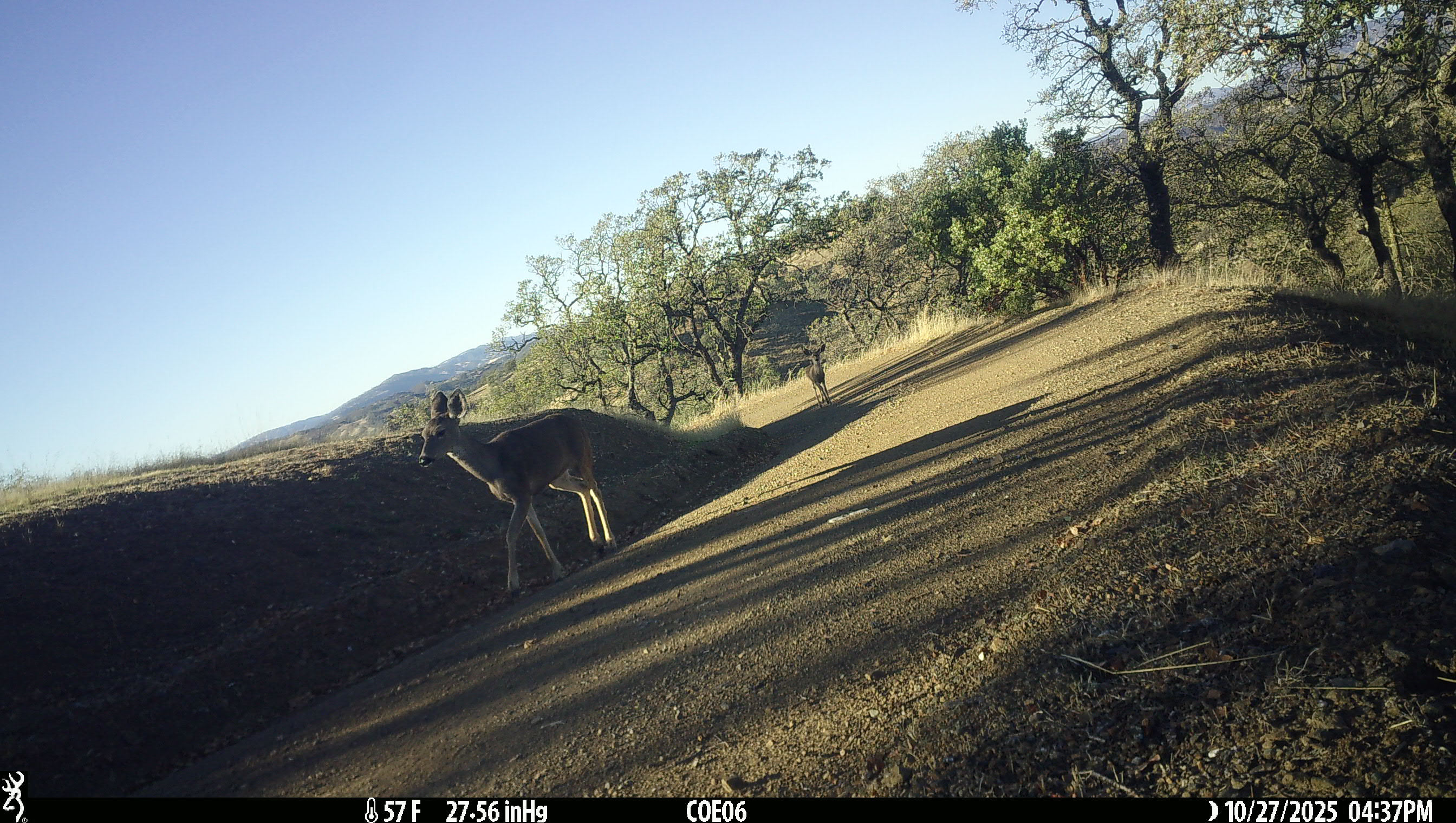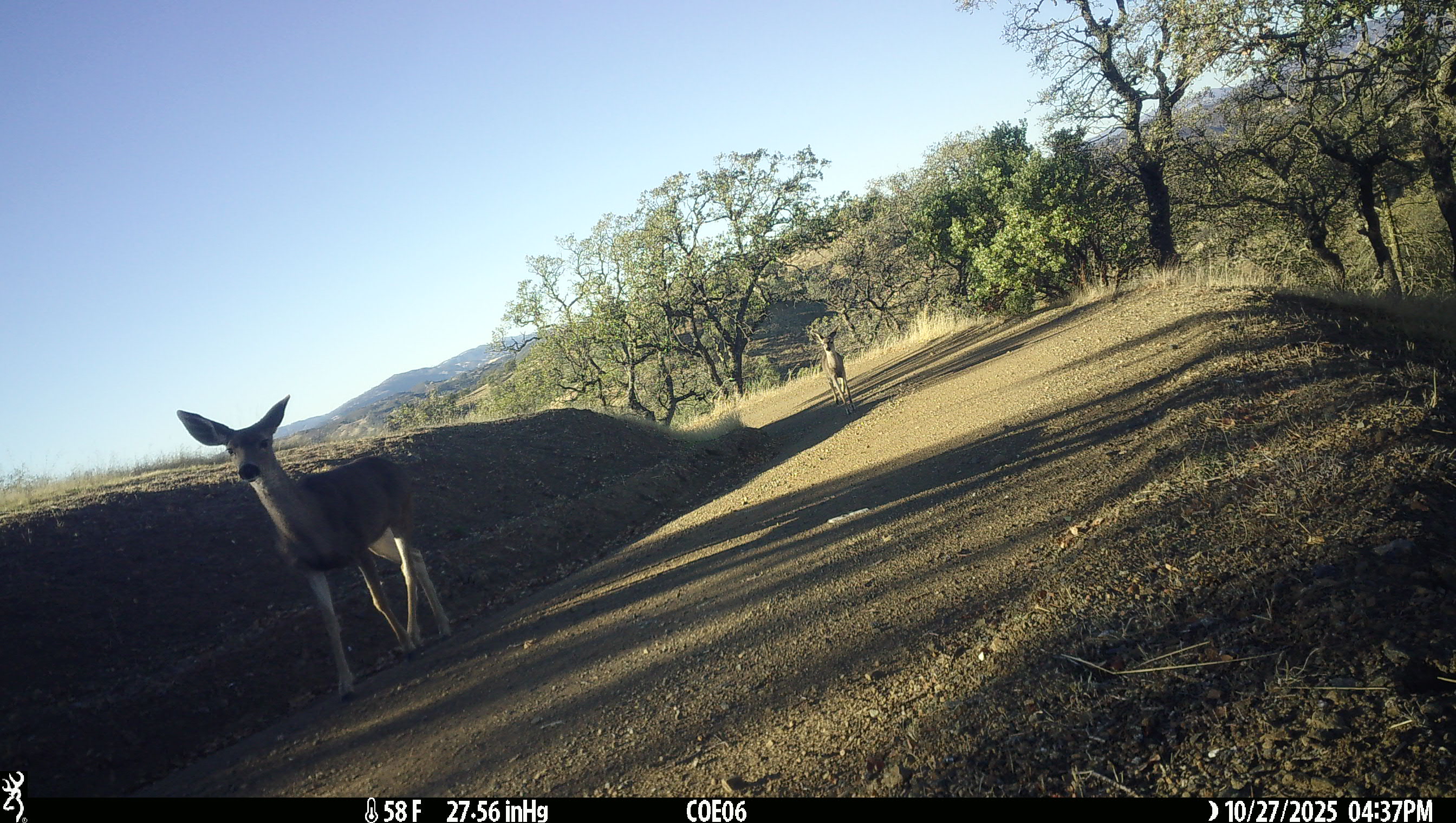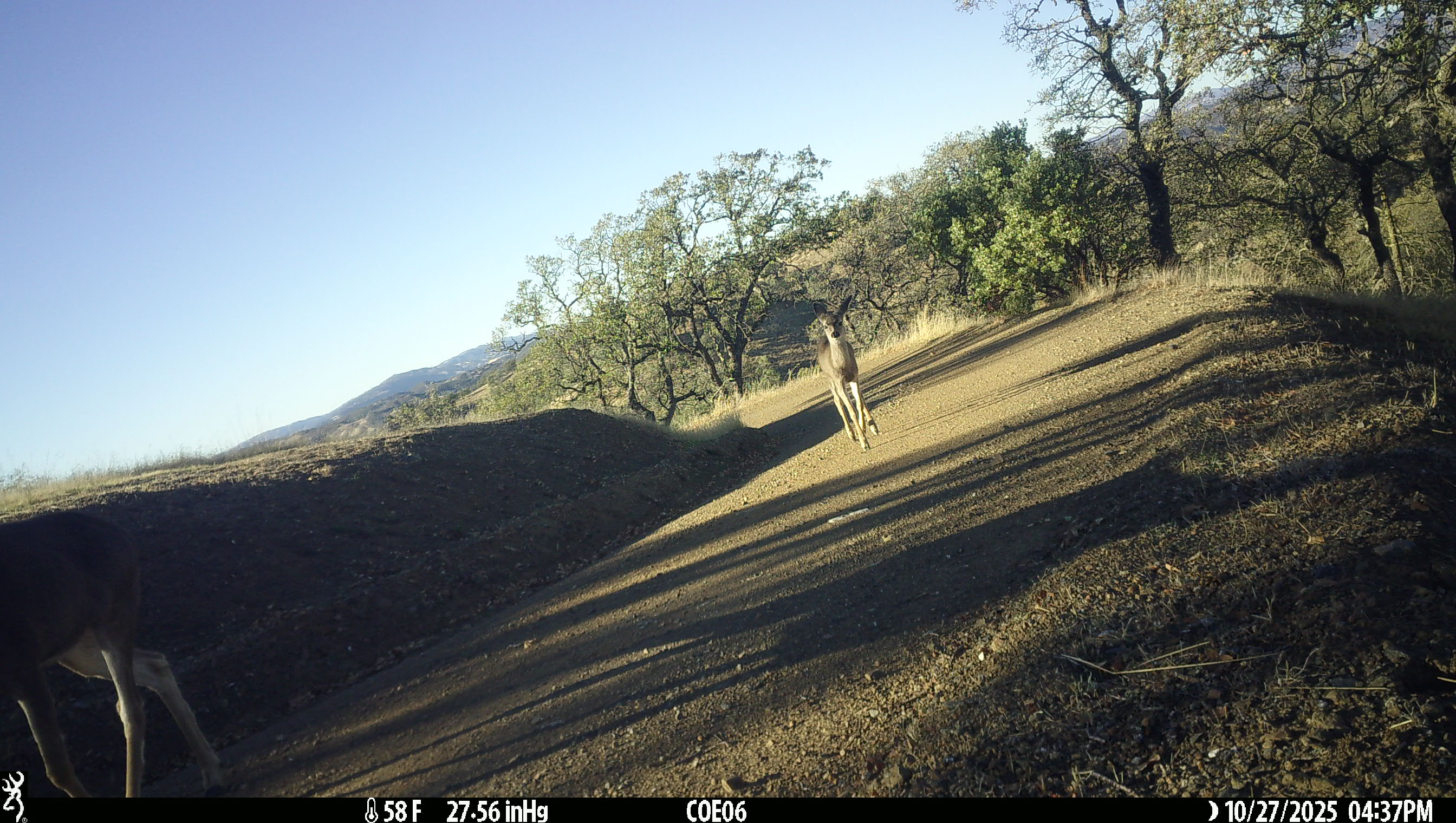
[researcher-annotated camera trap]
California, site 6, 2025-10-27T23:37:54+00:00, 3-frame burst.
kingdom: Animalia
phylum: Chordata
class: Mammalia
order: Artiodactyla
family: Cervidae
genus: Odocoileus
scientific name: Odocoileus hemionus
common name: mule deer